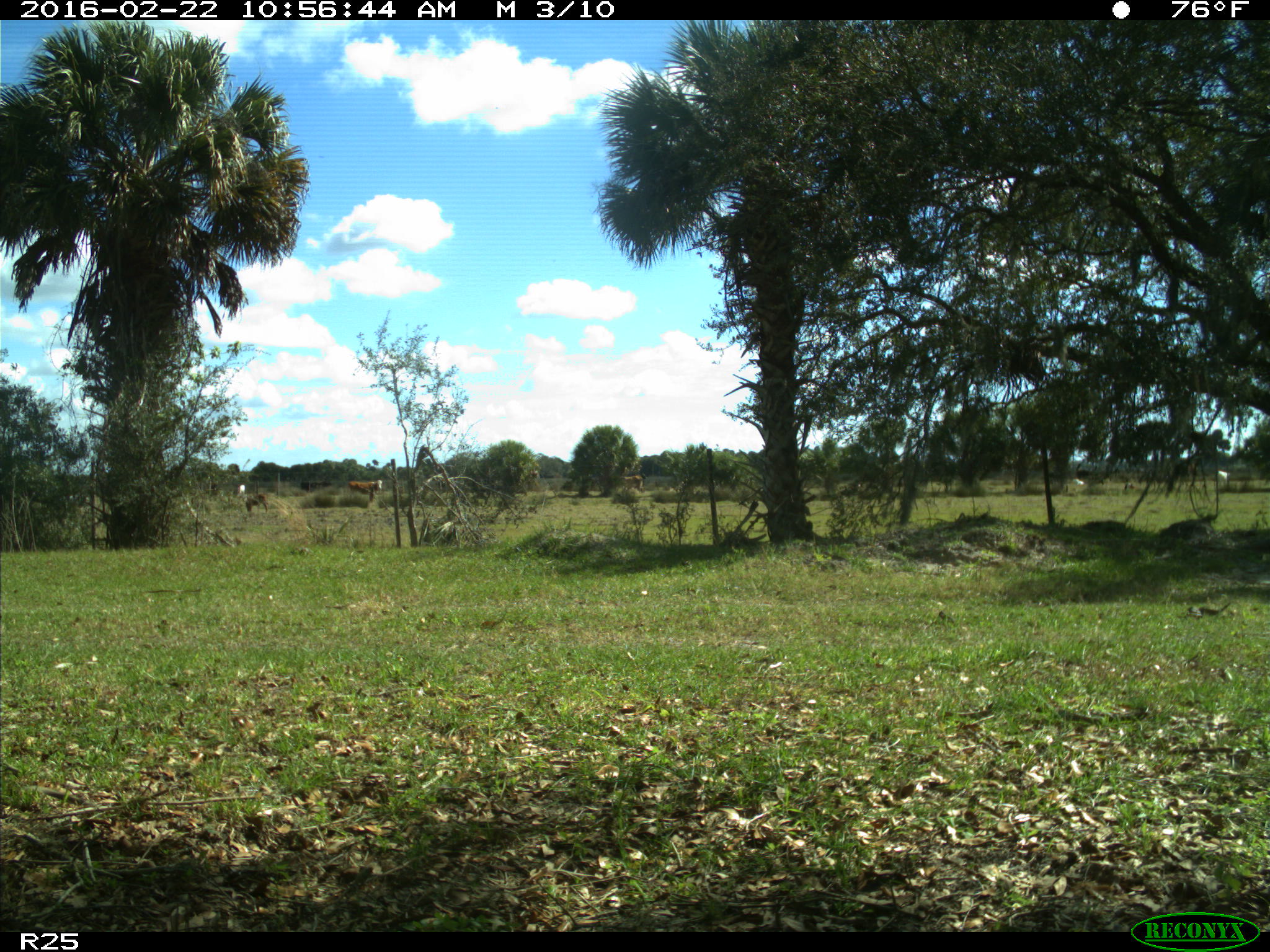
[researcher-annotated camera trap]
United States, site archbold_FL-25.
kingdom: Animalia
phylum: Chordata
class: Mammalia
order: Artiodactyla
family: Bovidae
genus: Bos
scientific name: Bos taurus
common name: domestic cow